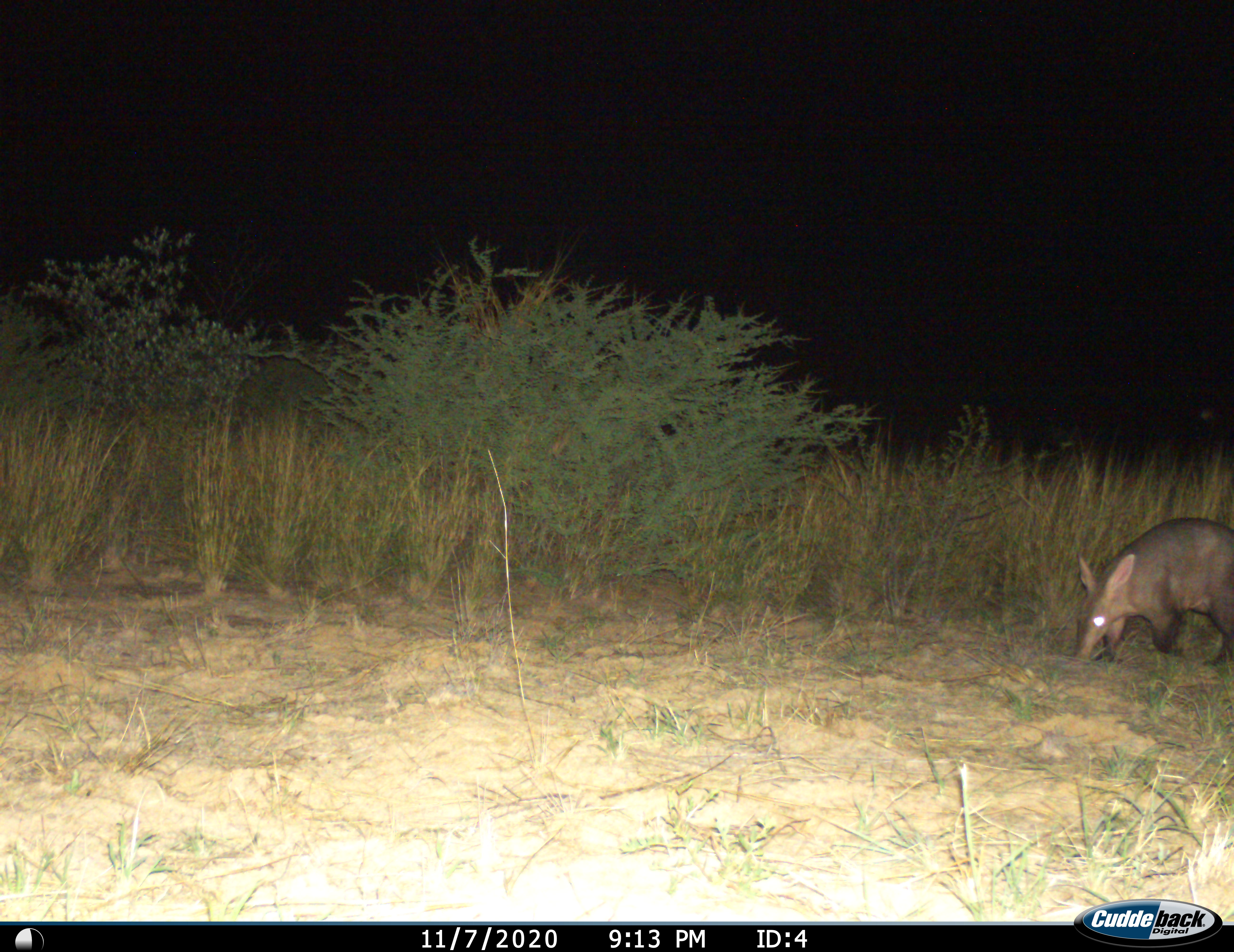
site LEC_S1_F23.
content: unidentified animal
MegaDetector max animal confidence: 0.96